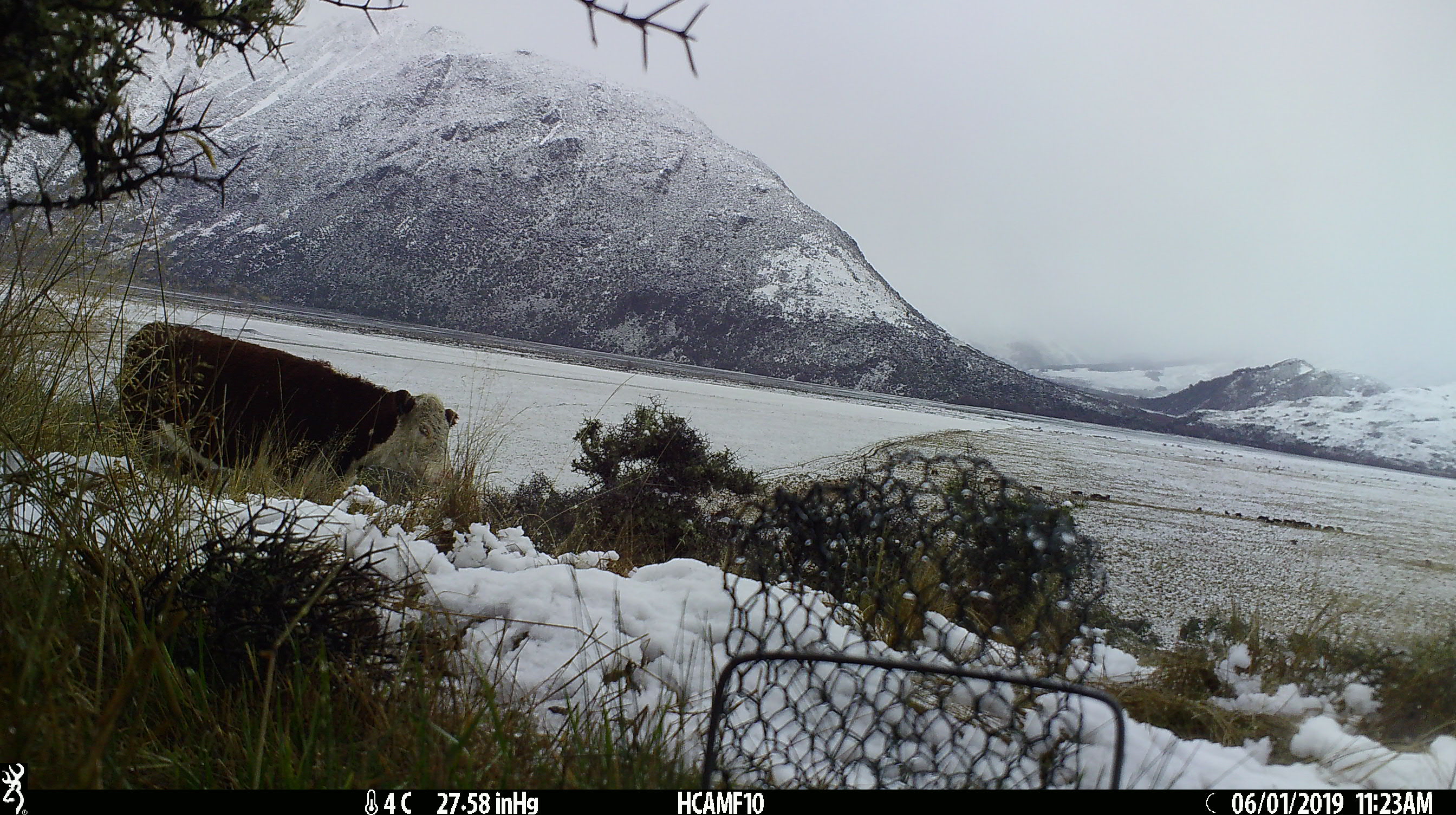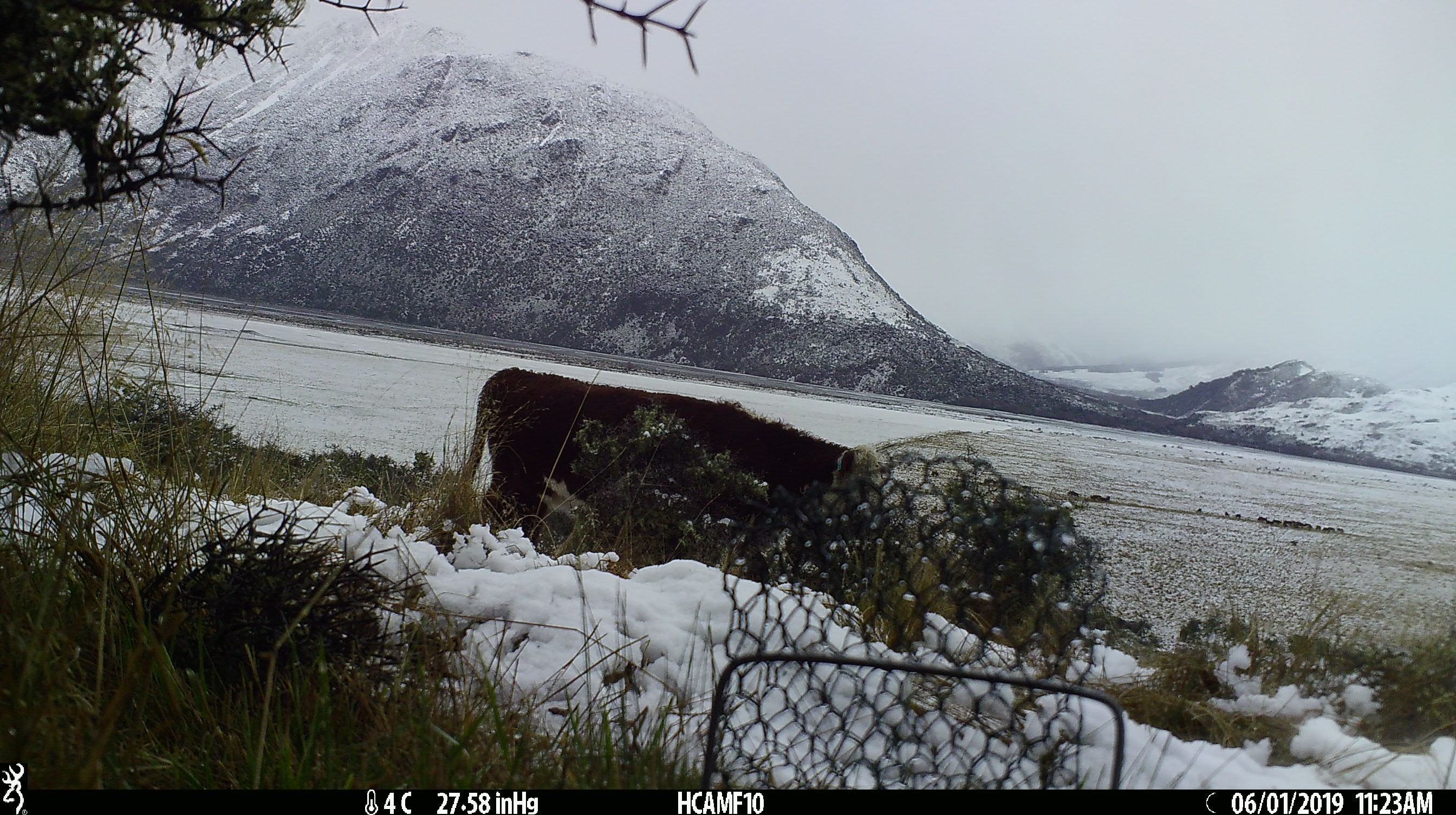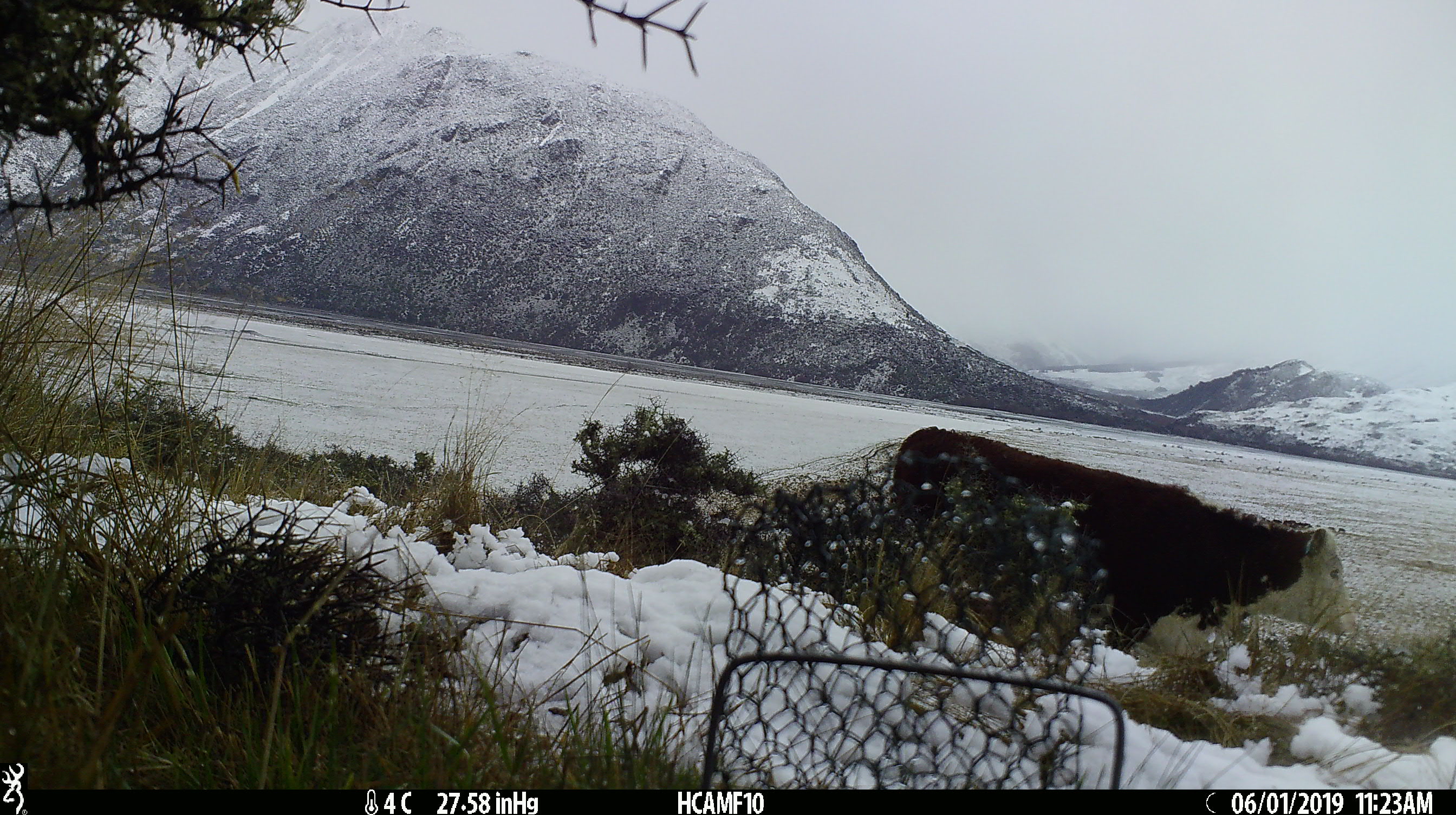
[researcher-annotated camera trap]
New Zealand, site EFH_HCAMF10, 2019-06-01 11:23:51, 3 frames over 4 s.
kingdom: Animalia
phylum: Chordata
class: Mammalia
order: Artiodactyla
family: Bovidae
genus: Bos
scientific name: Bos taurus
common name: domestic cow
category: cow